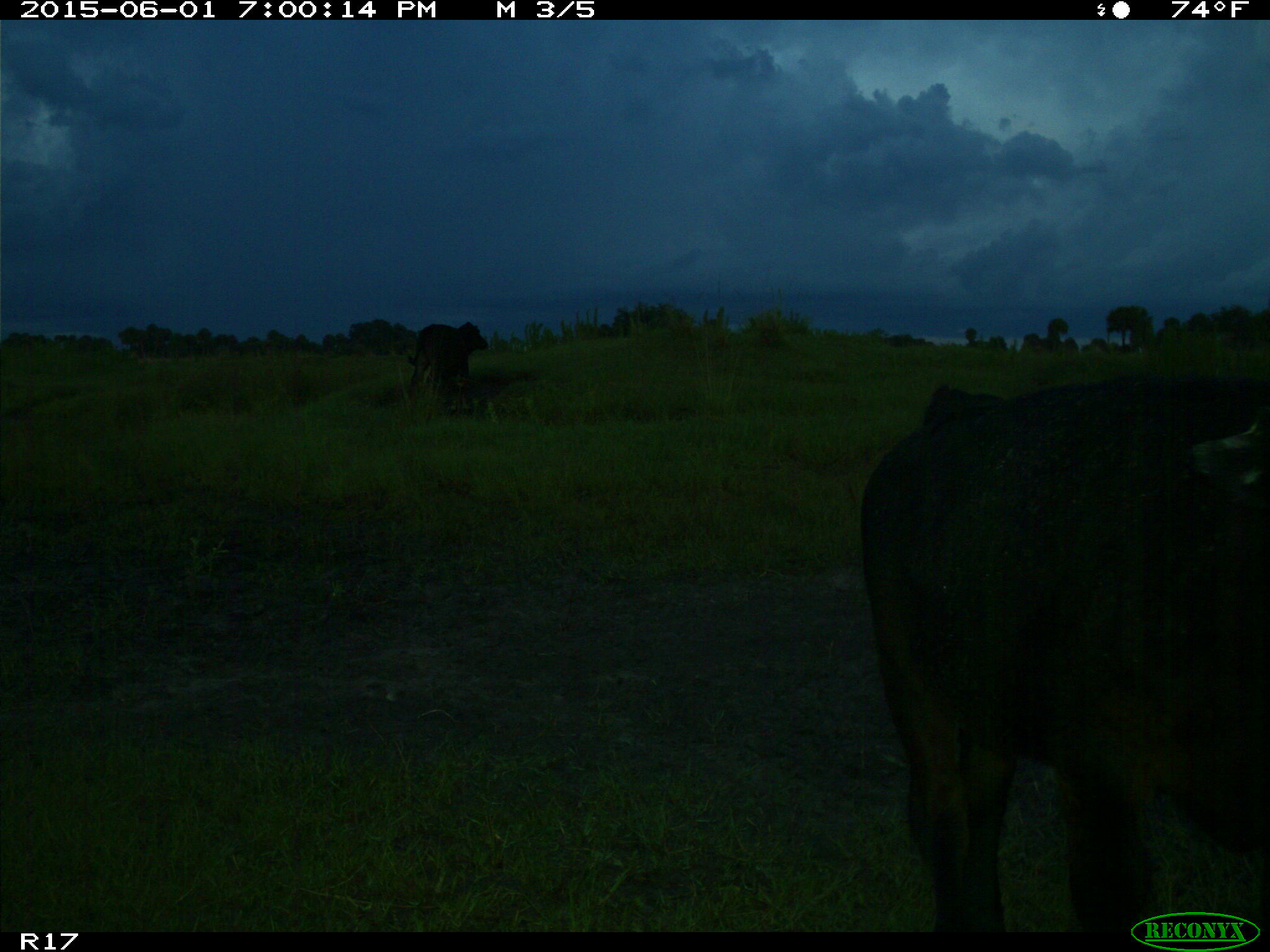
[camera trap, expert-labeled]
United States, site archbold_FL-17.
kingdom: Animalia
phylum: Chordata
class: Mammalia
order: Artiodactyla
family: Bovidae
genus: Bos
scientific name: Bos taurus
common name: domestic cow